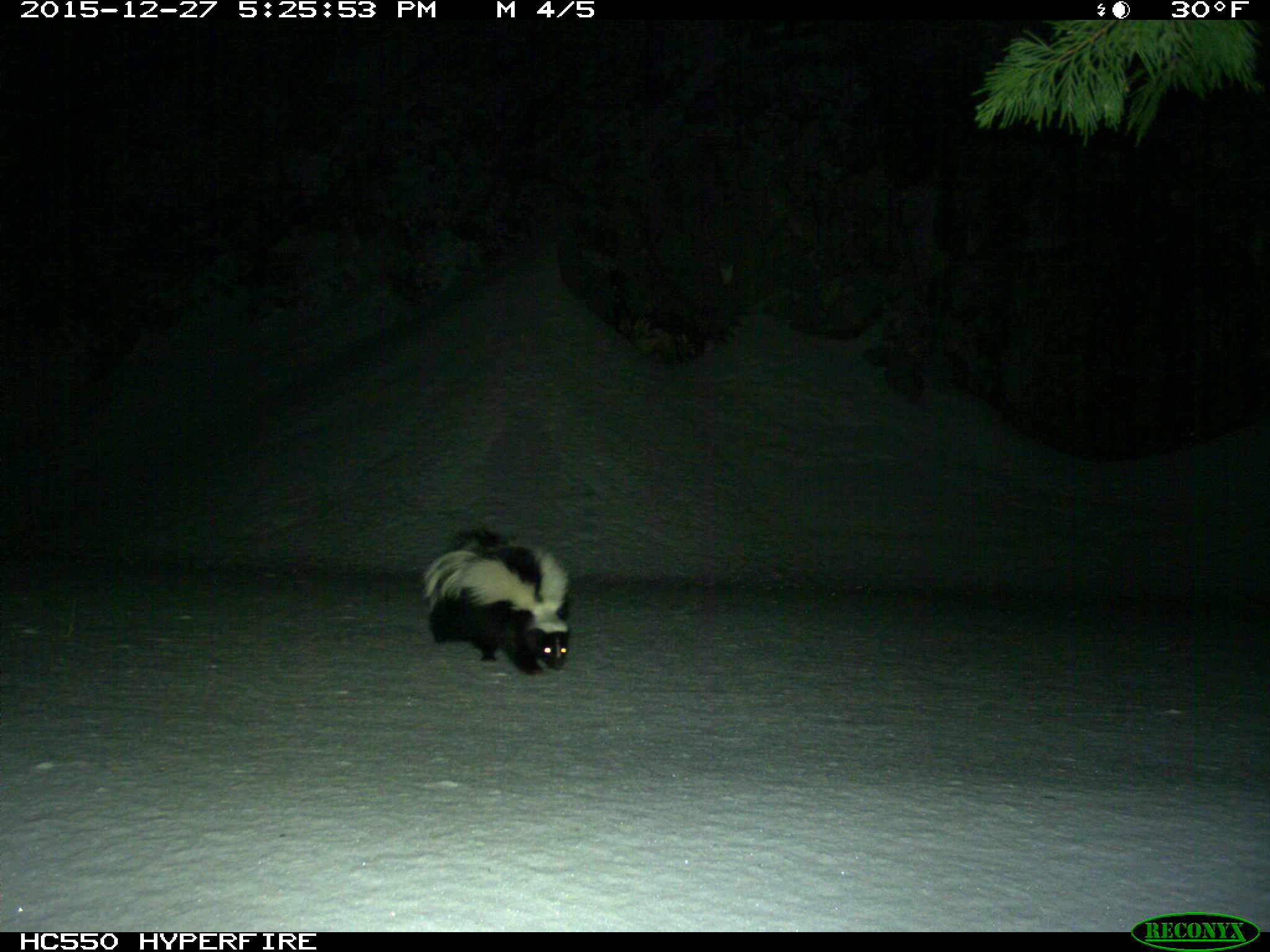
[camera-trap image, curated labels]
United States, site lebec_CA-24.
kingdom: Animalia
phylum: Chordata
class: Mammalia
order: Carnivora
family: Mephitidae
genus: Mephitis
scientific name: Mephitis mephitis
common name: striped skunk